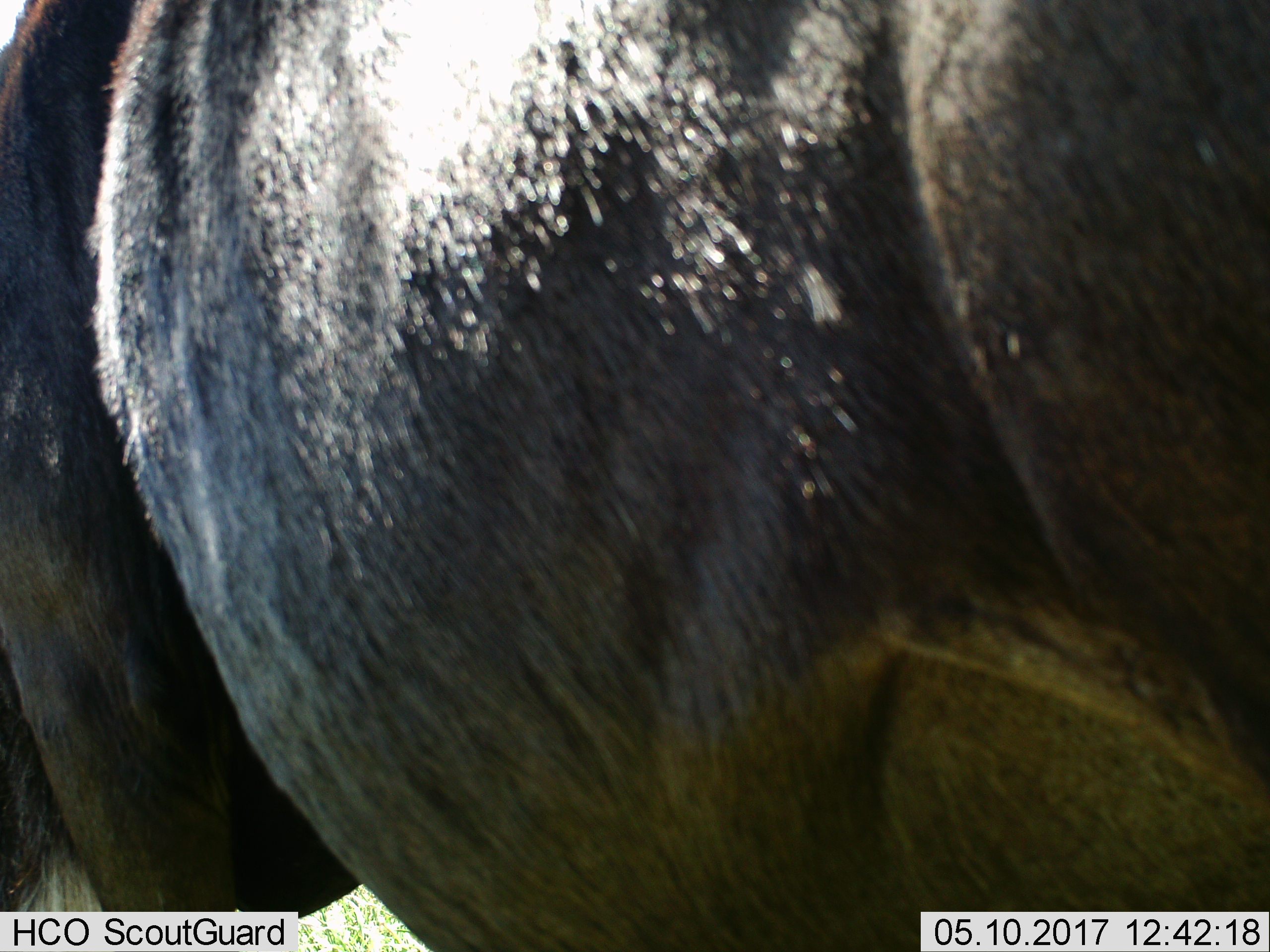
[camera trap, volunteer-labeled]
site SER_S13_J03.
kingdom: Animalia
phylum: Chordata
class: Mammalia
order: Artiodactyla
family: Bovidae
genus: Connochaetes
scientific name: Connochaetes taurinus taurinus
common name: blue wildebeest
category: wildebeestblue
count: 1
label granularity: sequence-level